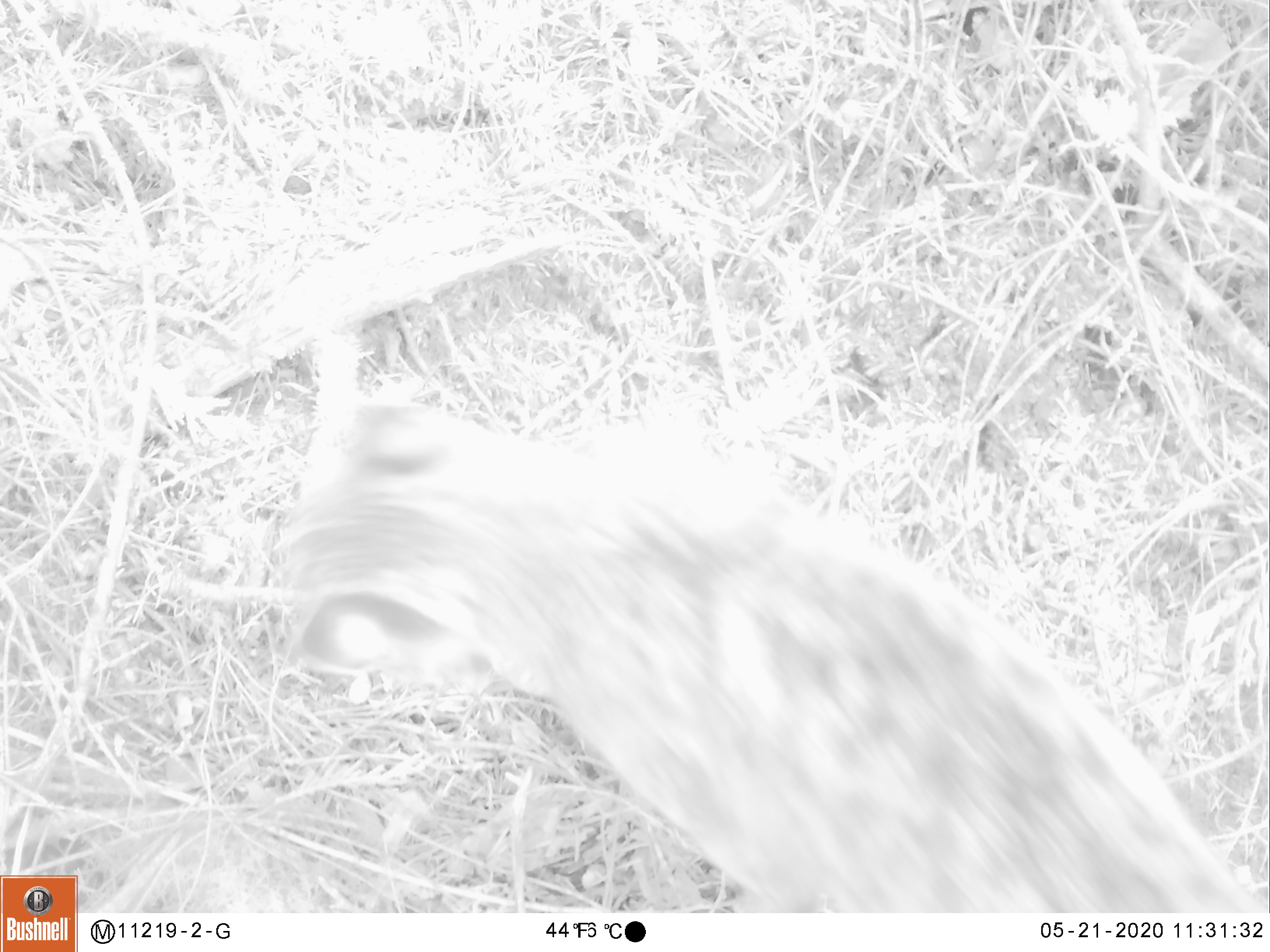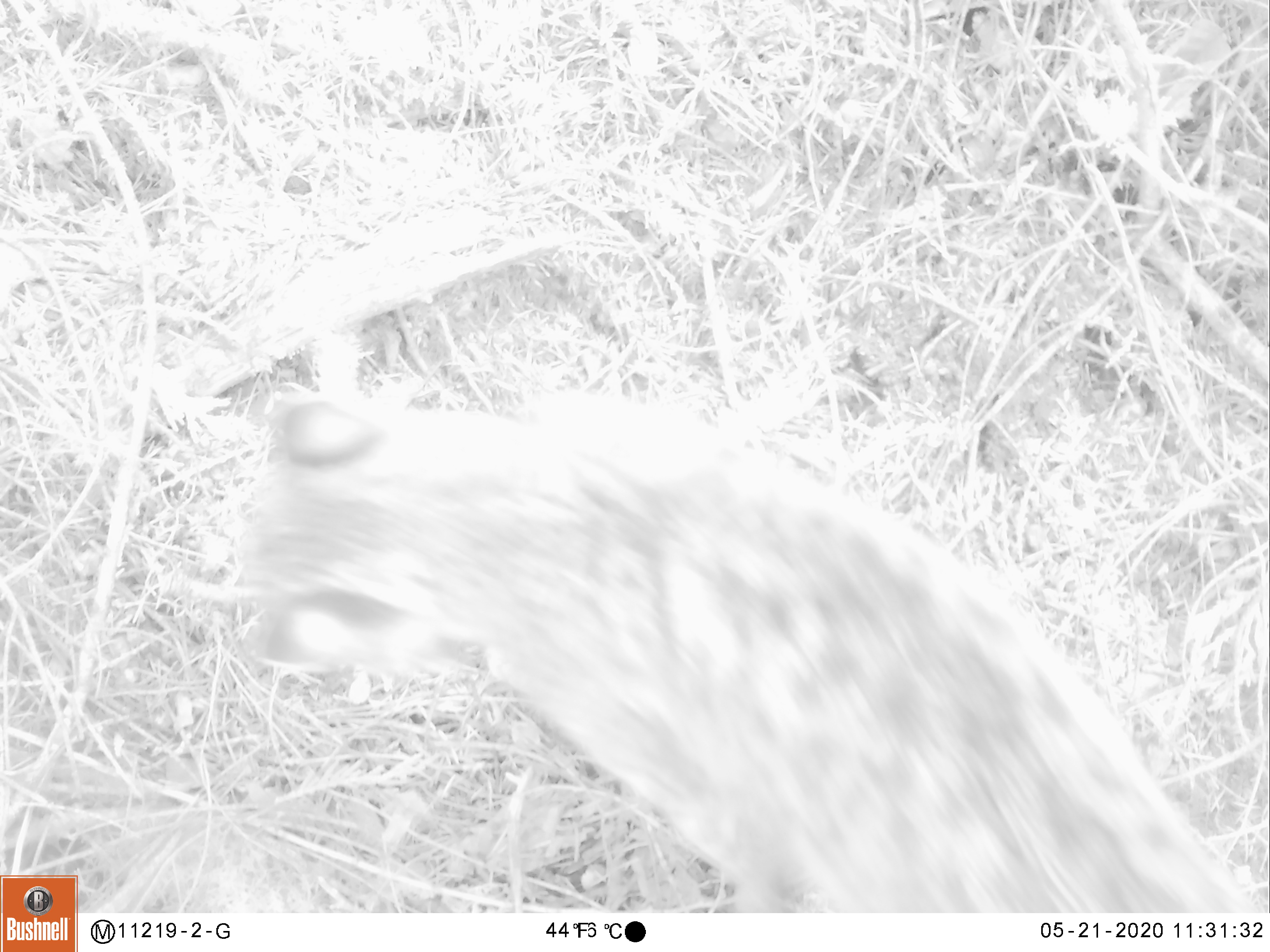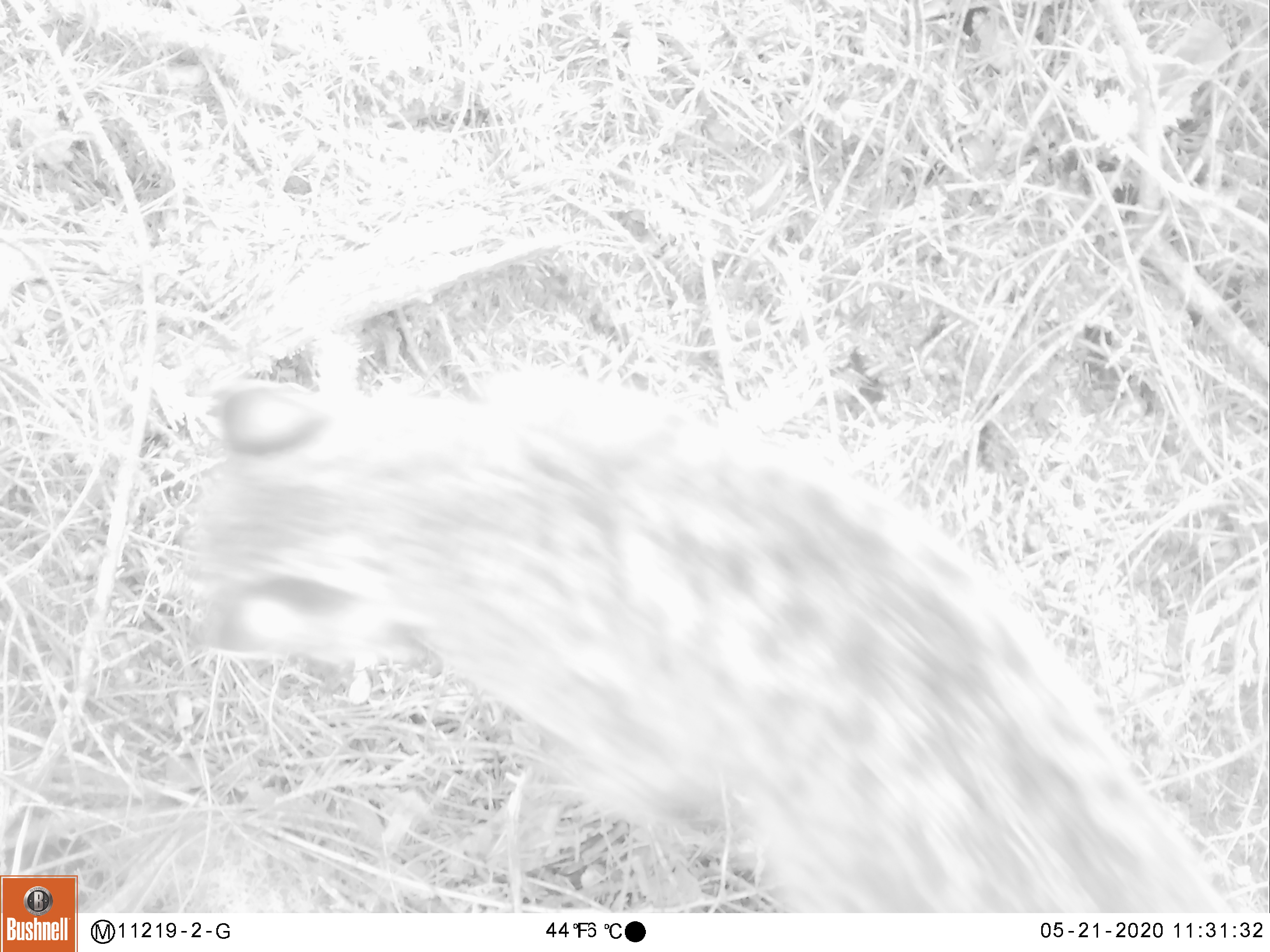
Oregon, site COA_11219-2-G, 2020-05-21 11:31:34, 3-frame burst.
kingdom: Animalia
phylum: Chordata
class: Mammalia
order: Carnivora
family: Felidae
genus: Lynx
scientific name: Lynx rufus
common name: bobcat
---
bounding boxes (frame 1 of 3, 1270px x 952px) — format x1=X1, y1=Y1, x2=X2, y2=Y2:
bobcat: x1=249, y1=369, x2=1264, y2=907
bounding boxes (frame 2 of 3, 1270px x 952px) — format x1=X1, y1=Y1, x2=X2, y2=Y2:
bobcat: x1=215, y1=378, x2=1266, y2=909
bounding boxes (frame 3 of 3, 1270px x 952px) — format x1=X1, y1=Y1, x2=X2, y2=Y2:
bobcat: x1=168, y1=355, x2=1254, y2=907